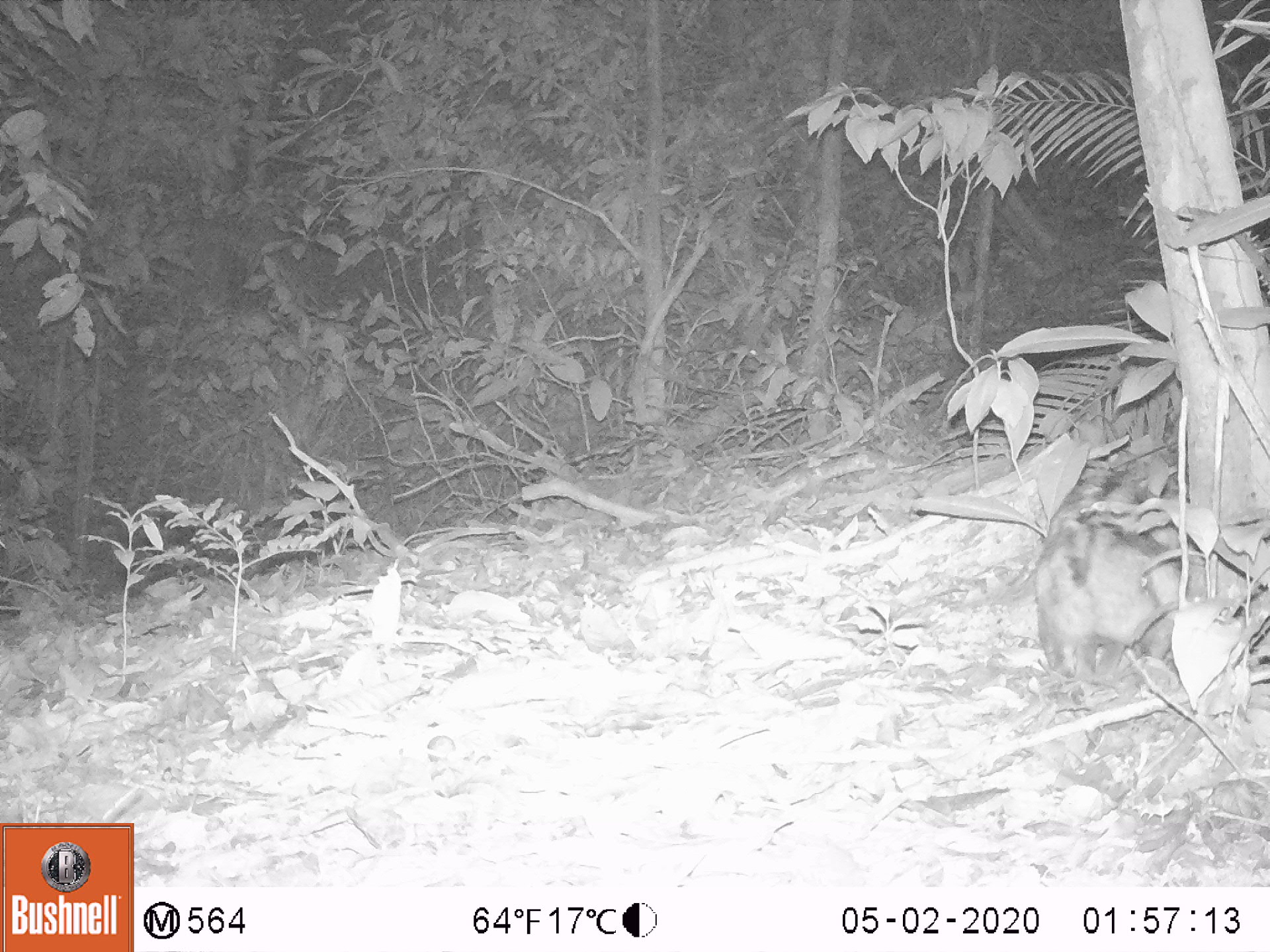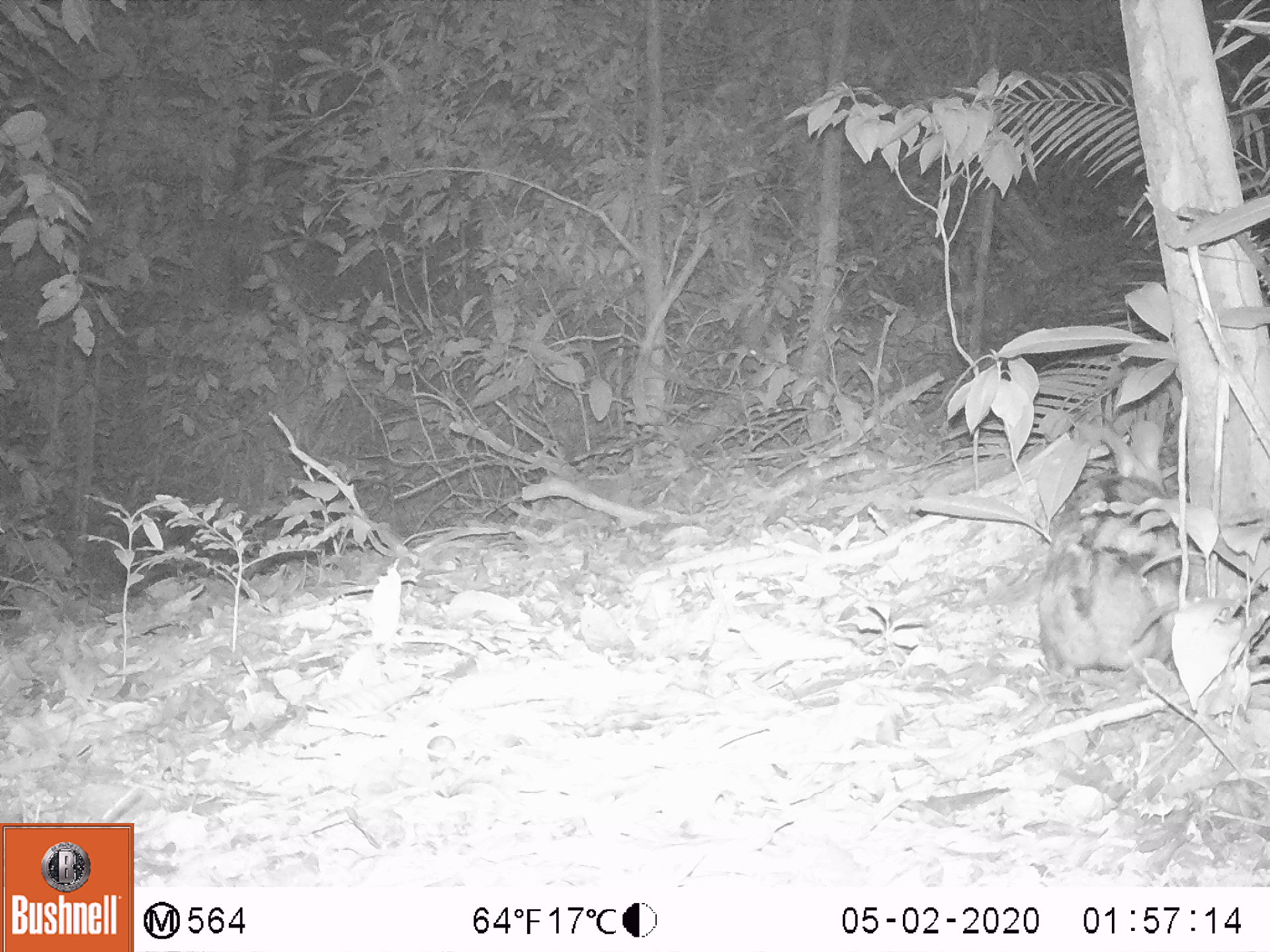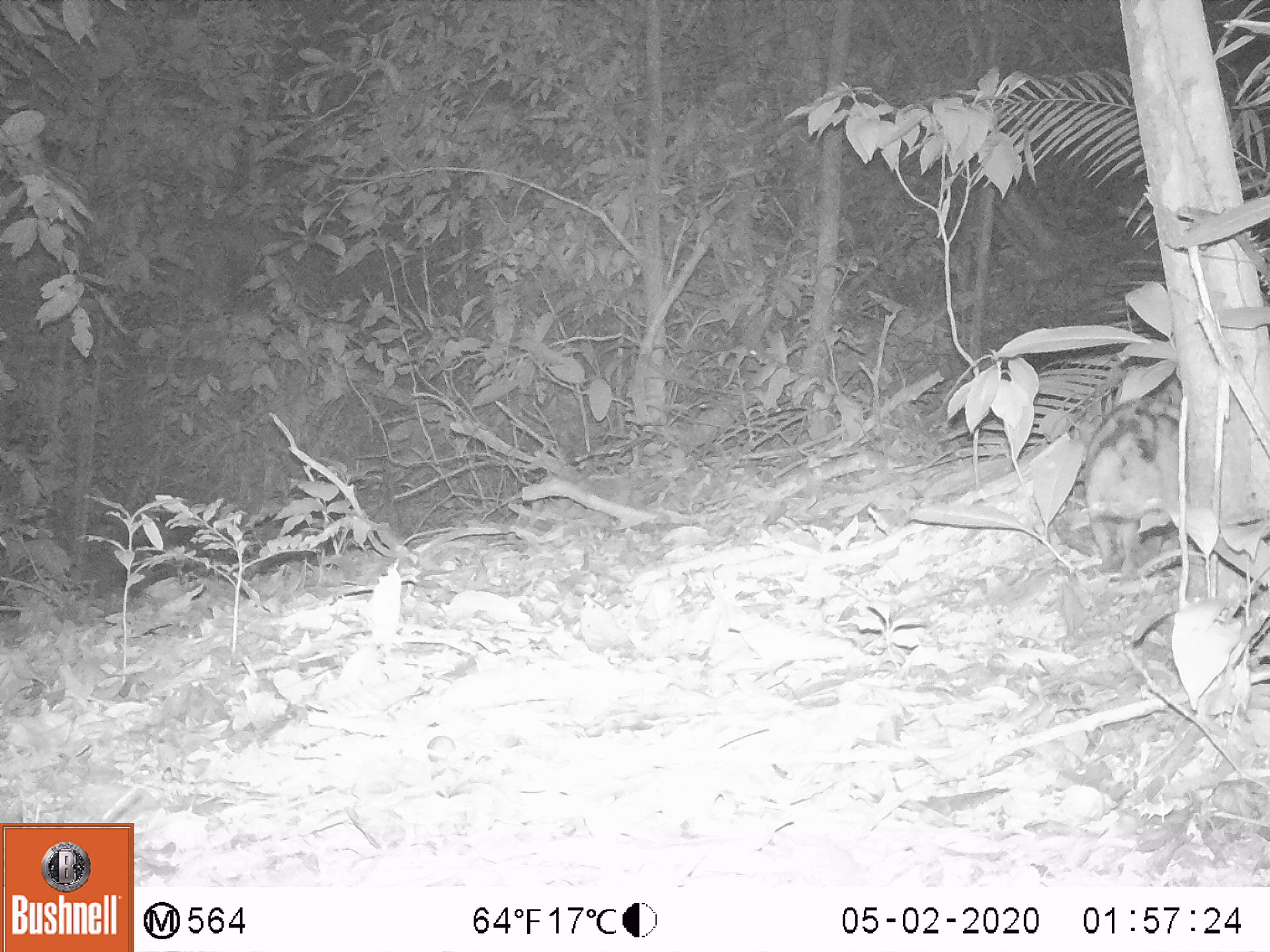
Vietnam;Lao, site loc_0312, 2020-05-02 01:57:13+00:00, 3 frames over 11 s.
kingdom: Animalia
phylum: Chordata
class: Mammalia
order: Lagomorpha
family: Leporidae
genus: Nesolagus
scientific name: Nesolagus timminsi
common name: annamite striped rabbit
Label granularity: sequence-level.